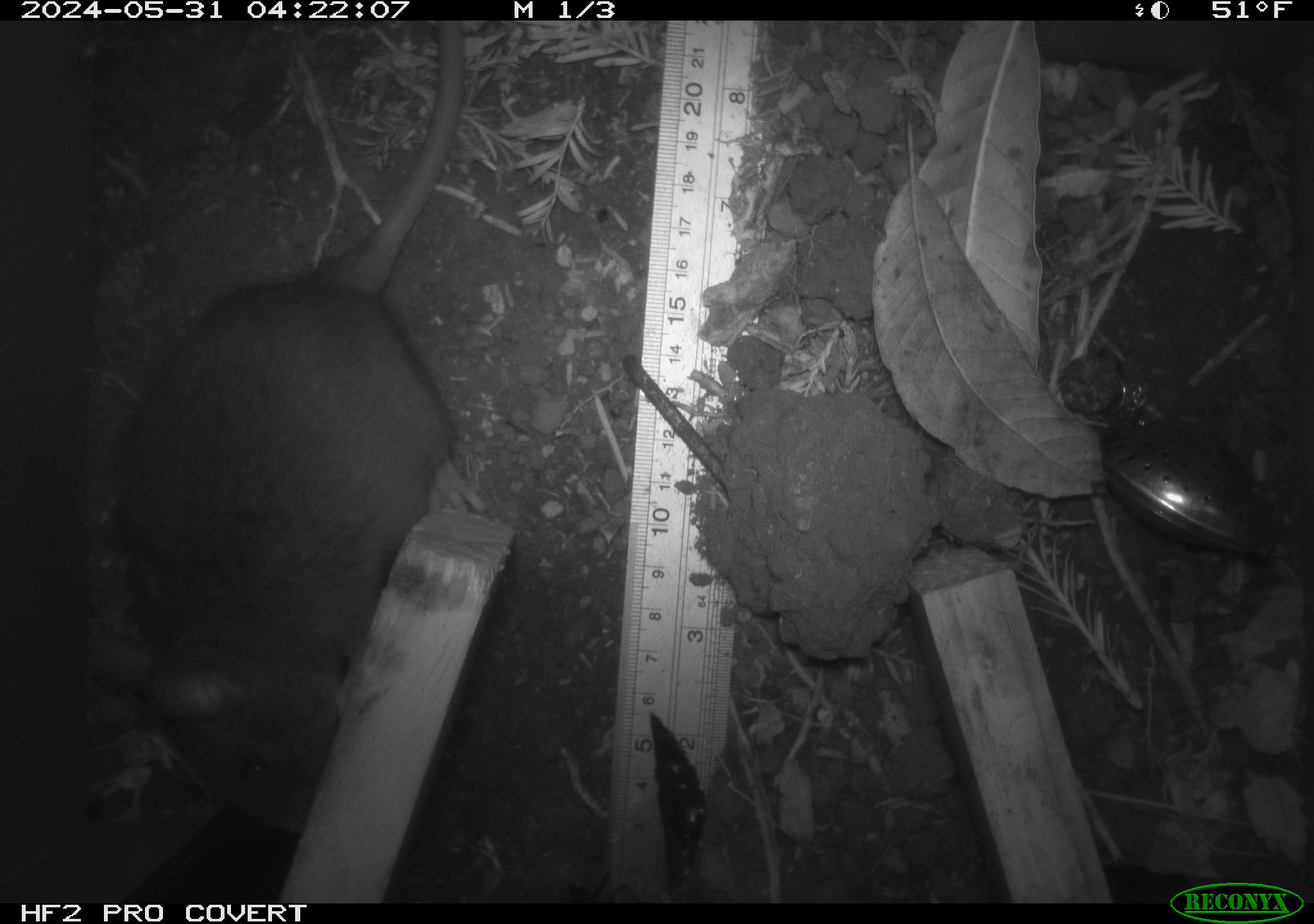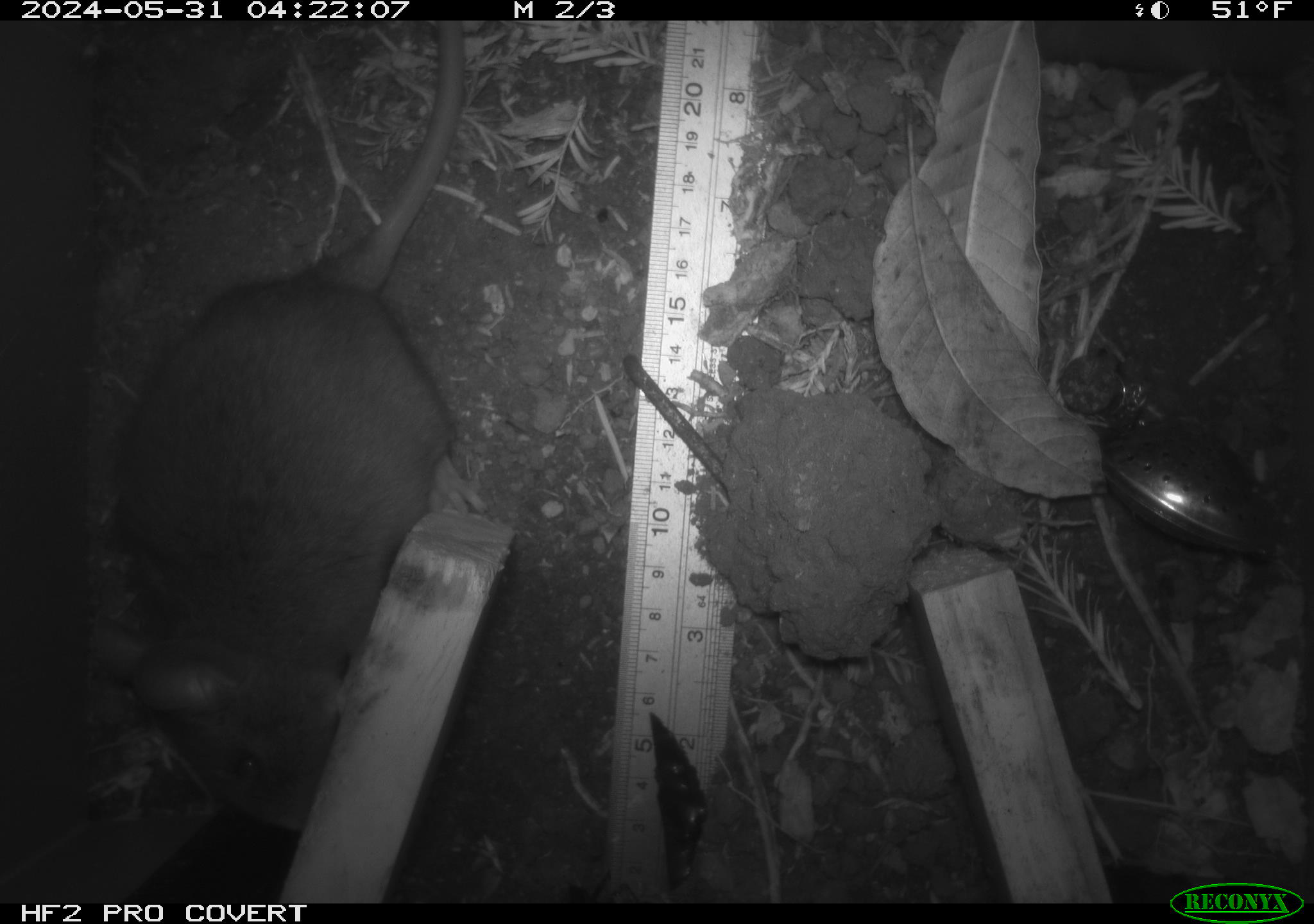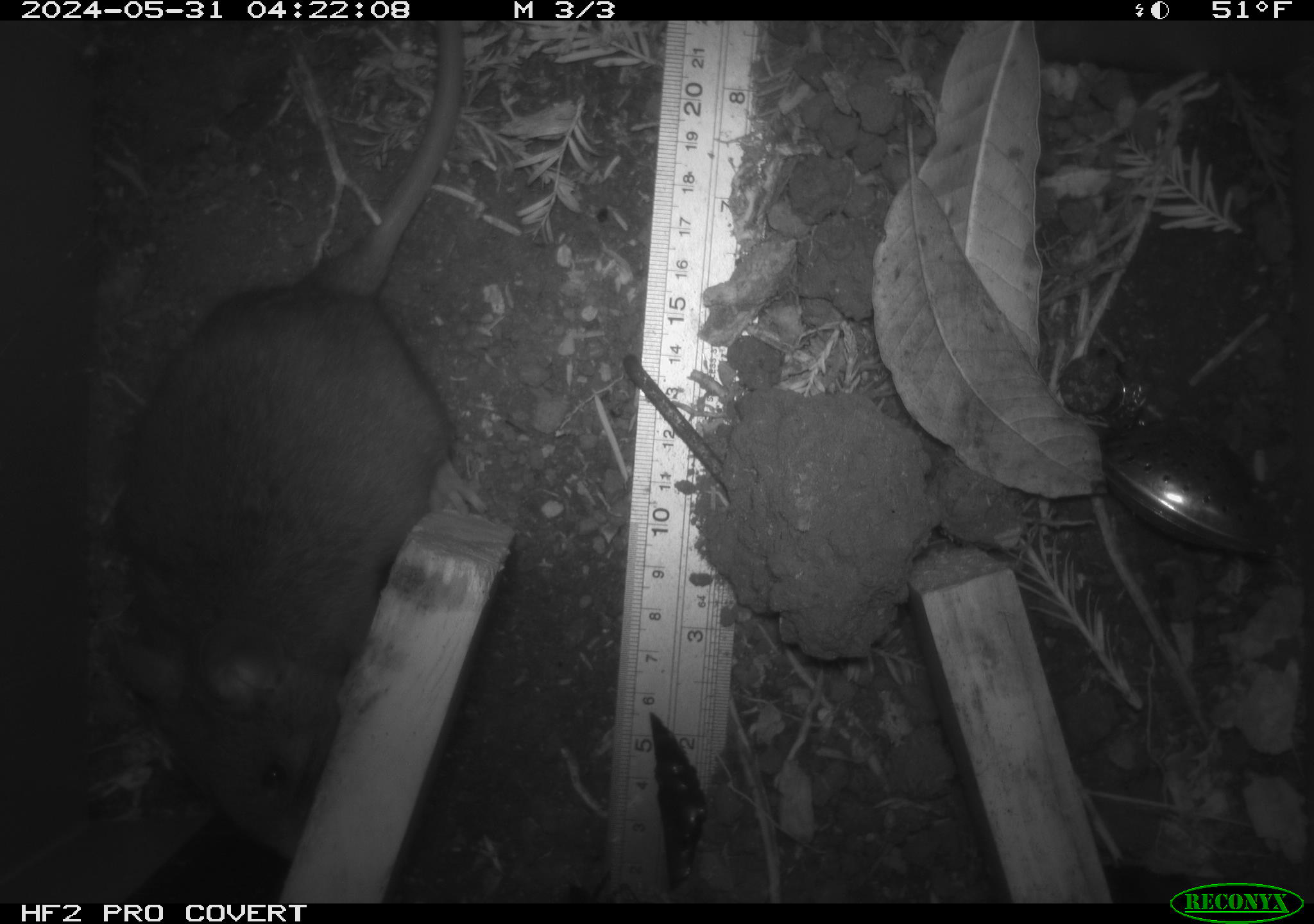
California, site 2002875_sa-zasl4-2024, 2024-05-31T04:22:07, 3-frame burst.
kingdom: Animalia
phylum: Chordata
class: Mammalia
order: Rodentia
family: Cricetidae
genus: Neotoma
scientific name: Neotoma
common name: pack rat or woodrat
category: neotoma species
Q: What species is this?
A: Neotoma species (pack rat or woodrat) (Neotoma).